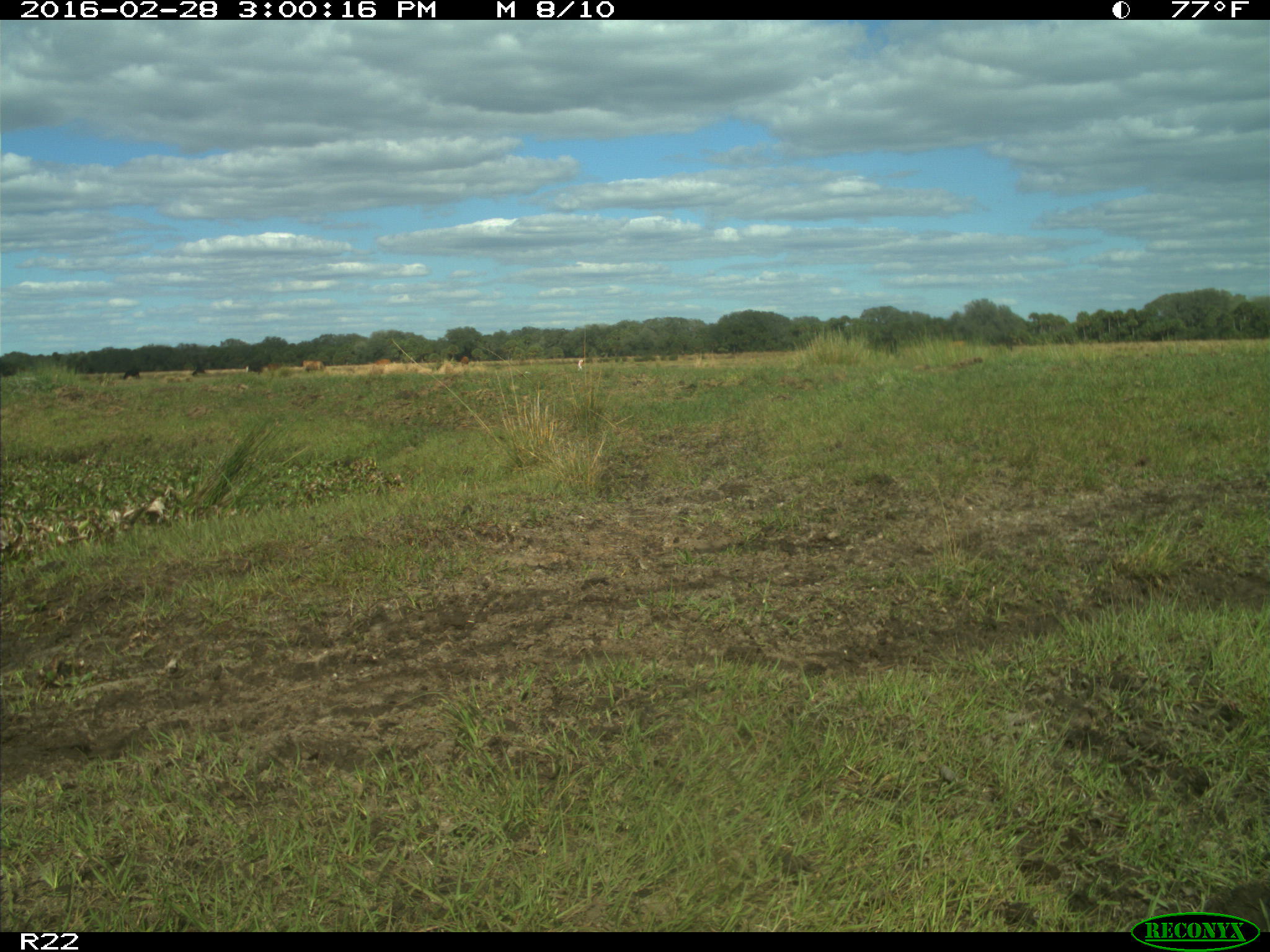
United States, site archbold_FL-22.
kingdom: Animalia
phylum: Chordata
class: Mammalia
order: Artiodactyla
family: Bovidae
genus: Bos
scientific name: Bos taurus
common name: domestic cow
Bos taurus (domestic cow).